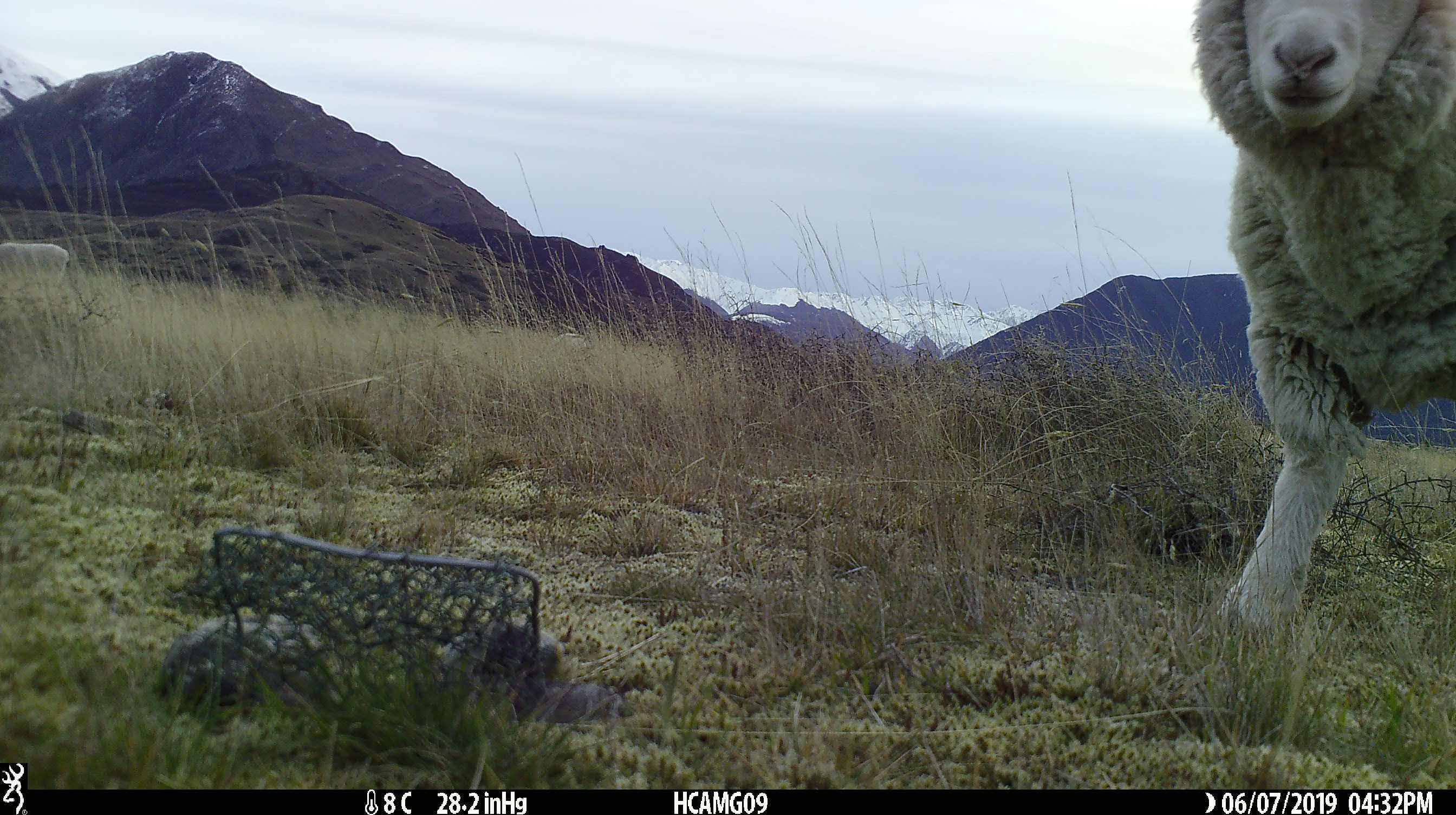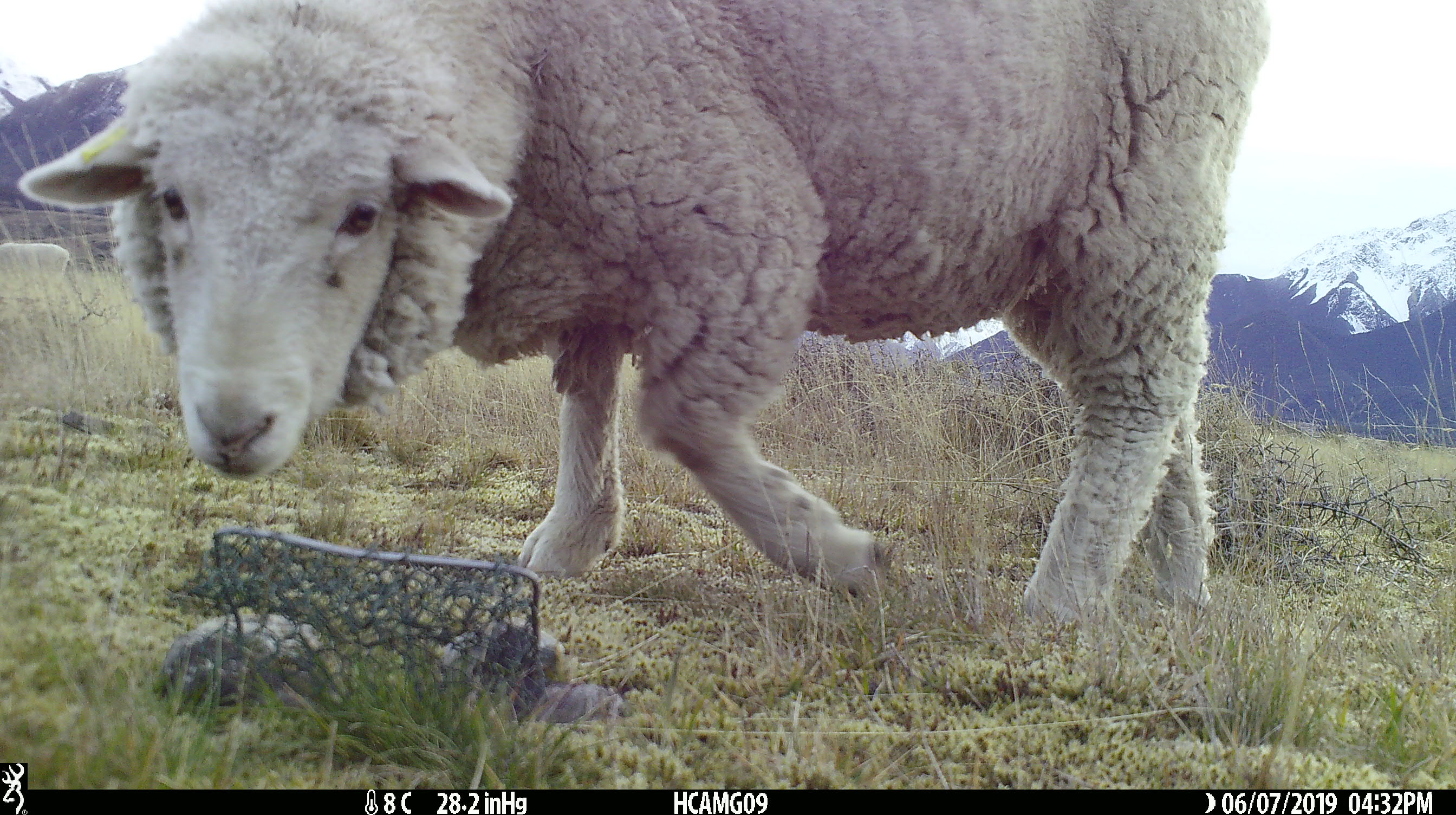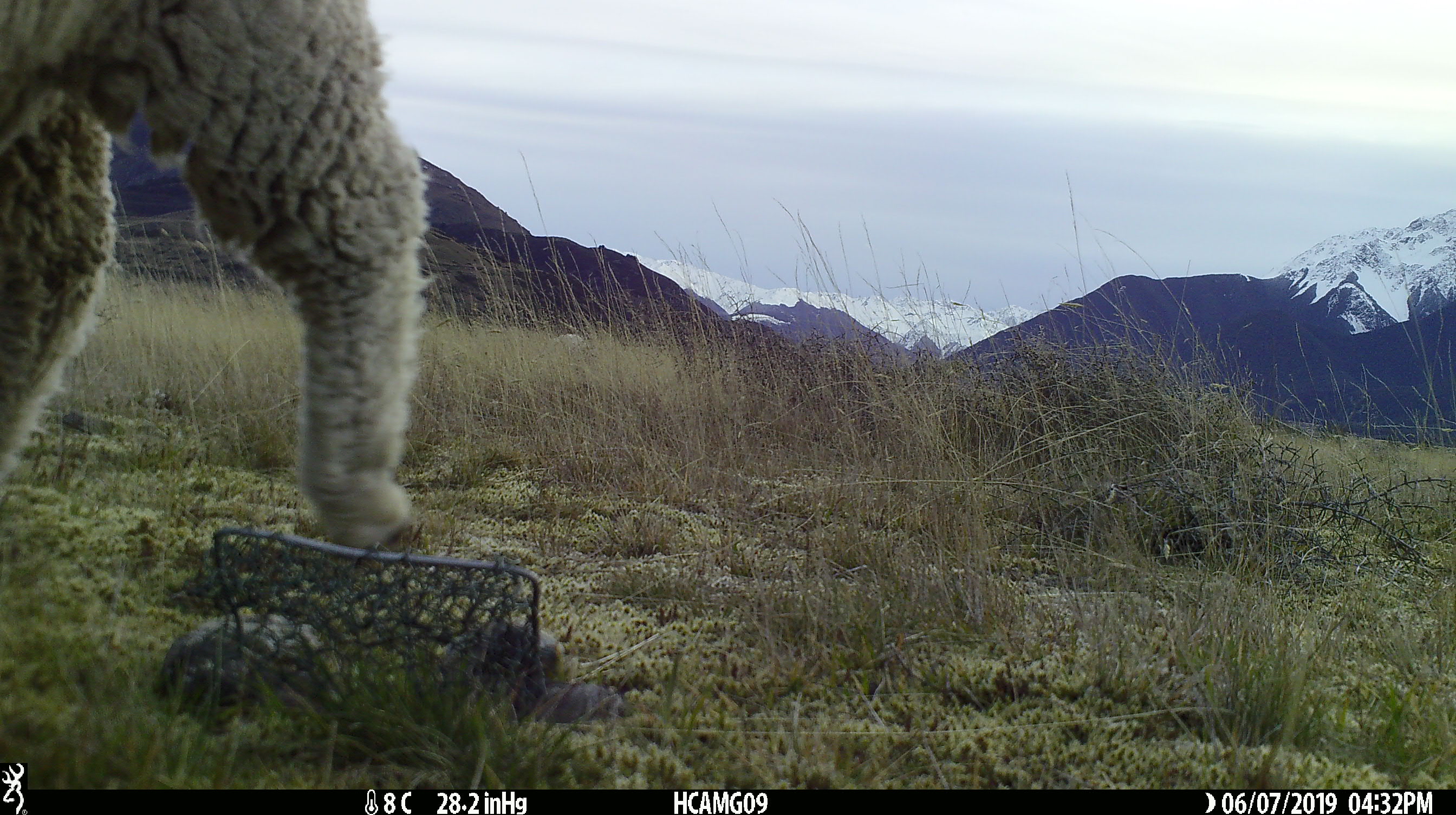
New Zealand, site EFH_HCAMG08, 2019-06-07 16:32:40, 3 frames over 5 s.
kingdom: Animalia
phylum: Chordata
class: Mammalia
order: Artiodactyla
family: Bovidae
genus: Ovis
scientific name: Ovis aries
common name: domestic sheep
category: sheep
Sheep (domestic sheep) (Ovis aries).